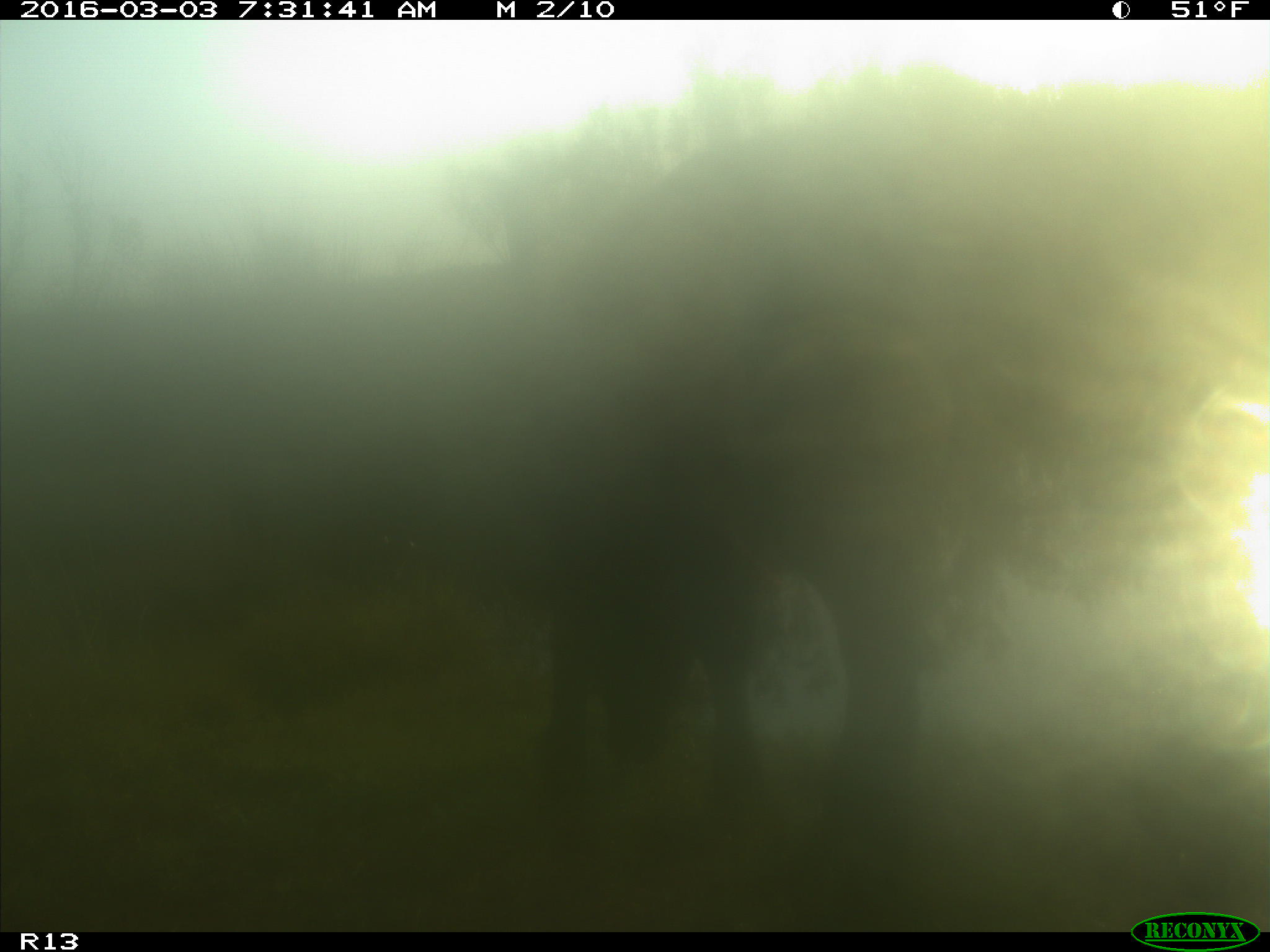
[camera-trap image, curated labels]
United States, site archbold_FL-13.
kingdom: Animalia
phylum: Chordata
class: Mammalia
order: Artiodactyla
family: Bovidae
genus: Bos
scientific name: Bos taurus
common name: domestic cow